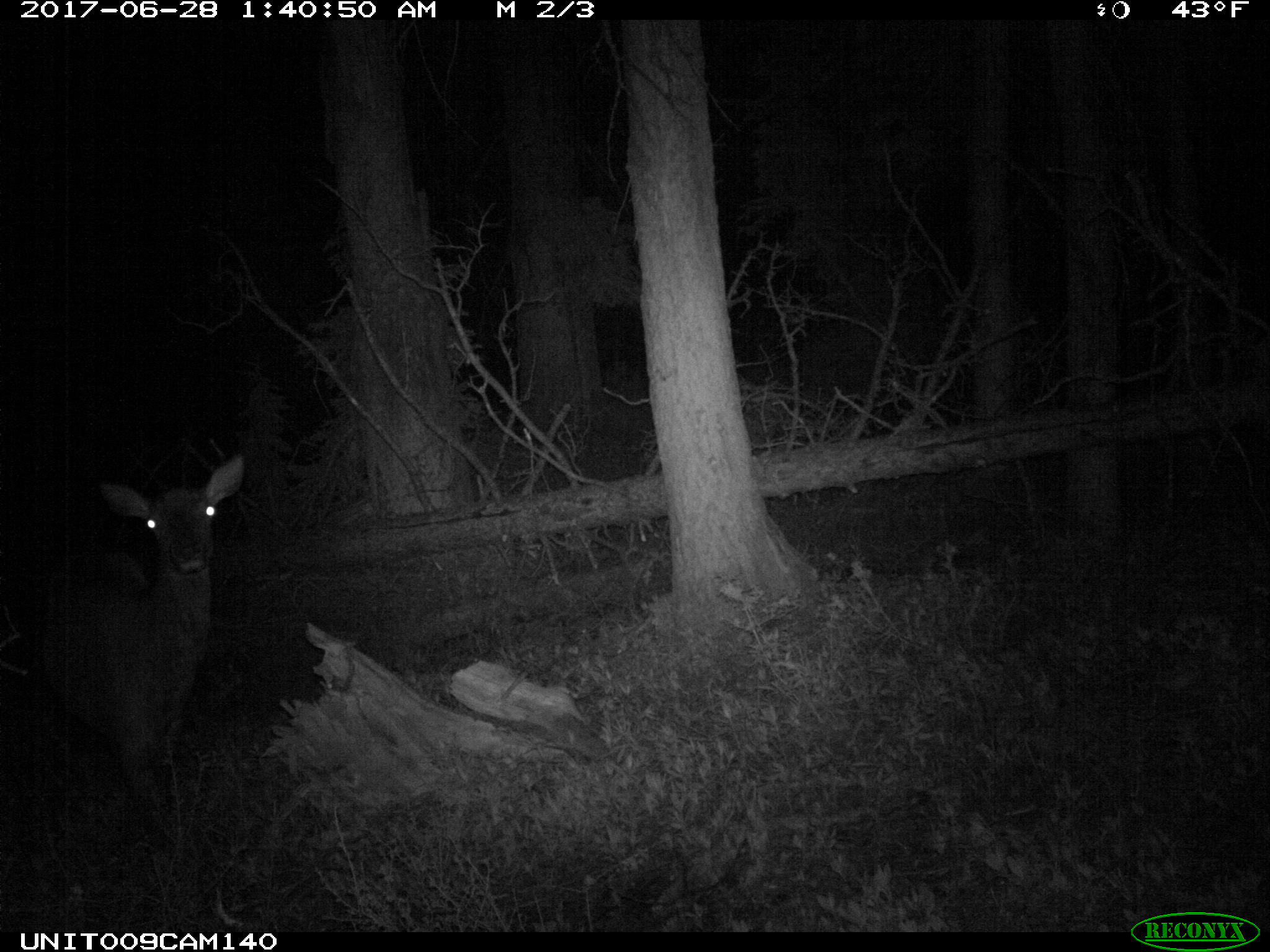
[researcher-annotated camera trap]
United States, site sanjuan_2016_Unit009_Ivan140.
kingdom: Animalia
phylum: Chordata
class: Mammalia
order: Artiodactyla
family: Cervidae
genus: Cervus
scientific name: Cervus elaphus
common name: red deer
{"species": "Cervus elaphus (red deer)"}